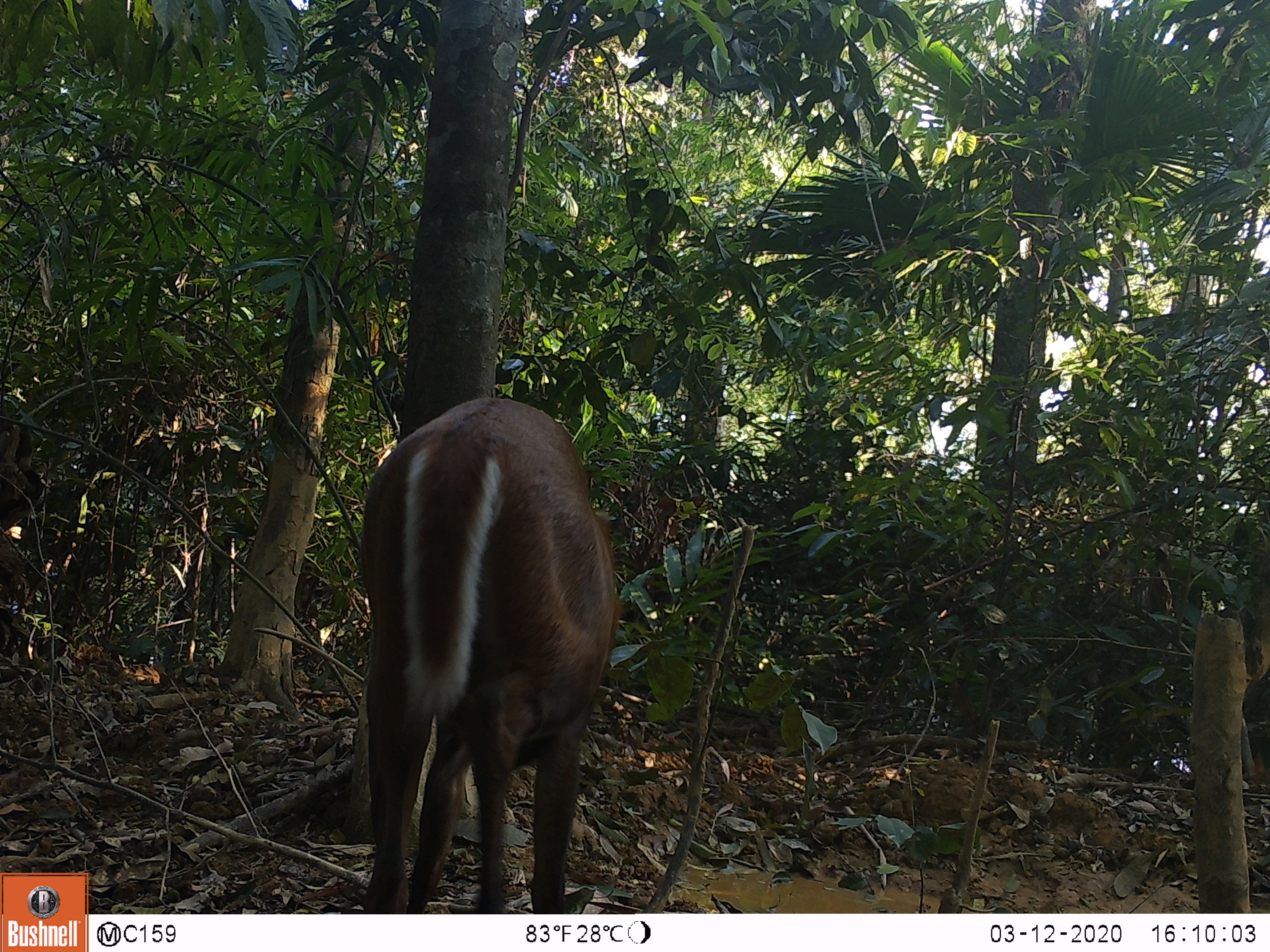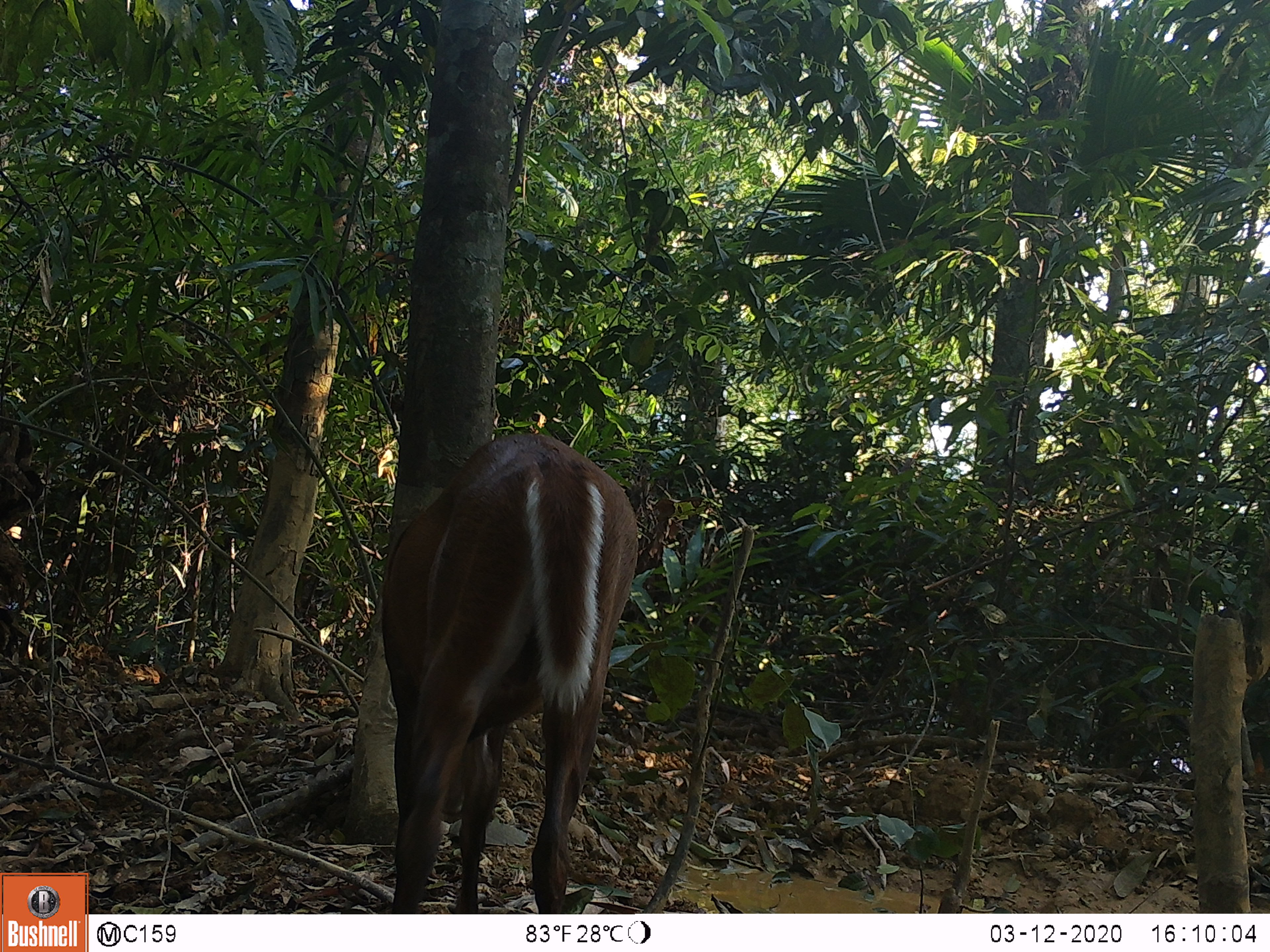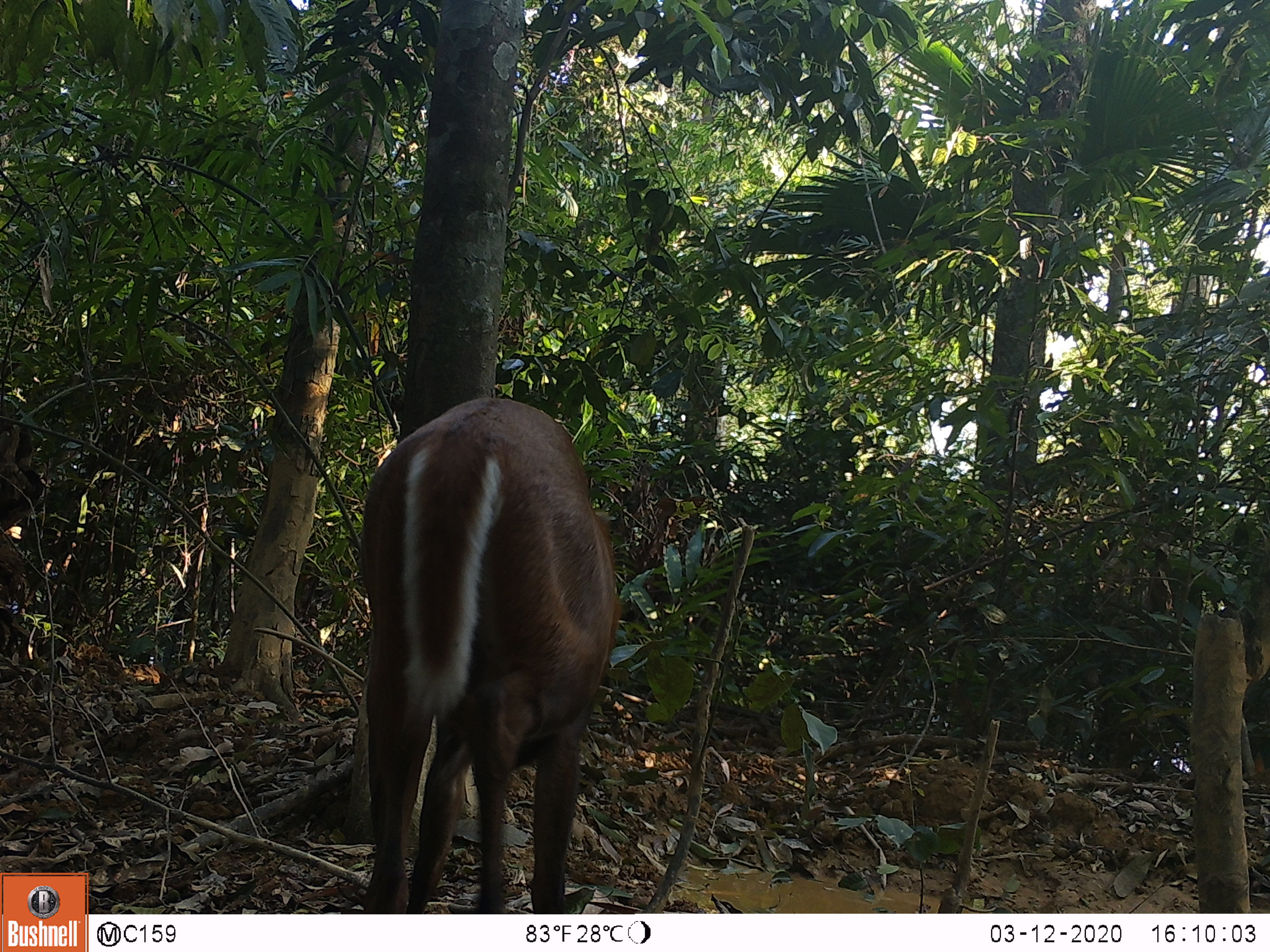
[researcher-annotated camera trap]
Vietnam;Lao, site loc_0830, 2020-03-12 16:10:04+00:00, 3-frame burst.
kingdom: Animalia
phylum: Chordata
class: Mammalia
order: Artiodactyla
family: Cervidae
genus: Muntiacus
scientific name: Muntiacus muntjak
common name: red muntjac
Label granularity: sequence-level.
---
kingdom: Animalia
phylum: Chordata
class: Mammalia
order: Artiodactyla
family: Cervidae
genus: Muntiacus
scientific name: Muntiacus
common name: muntjacs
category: unidentified muntjac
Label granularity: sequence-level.